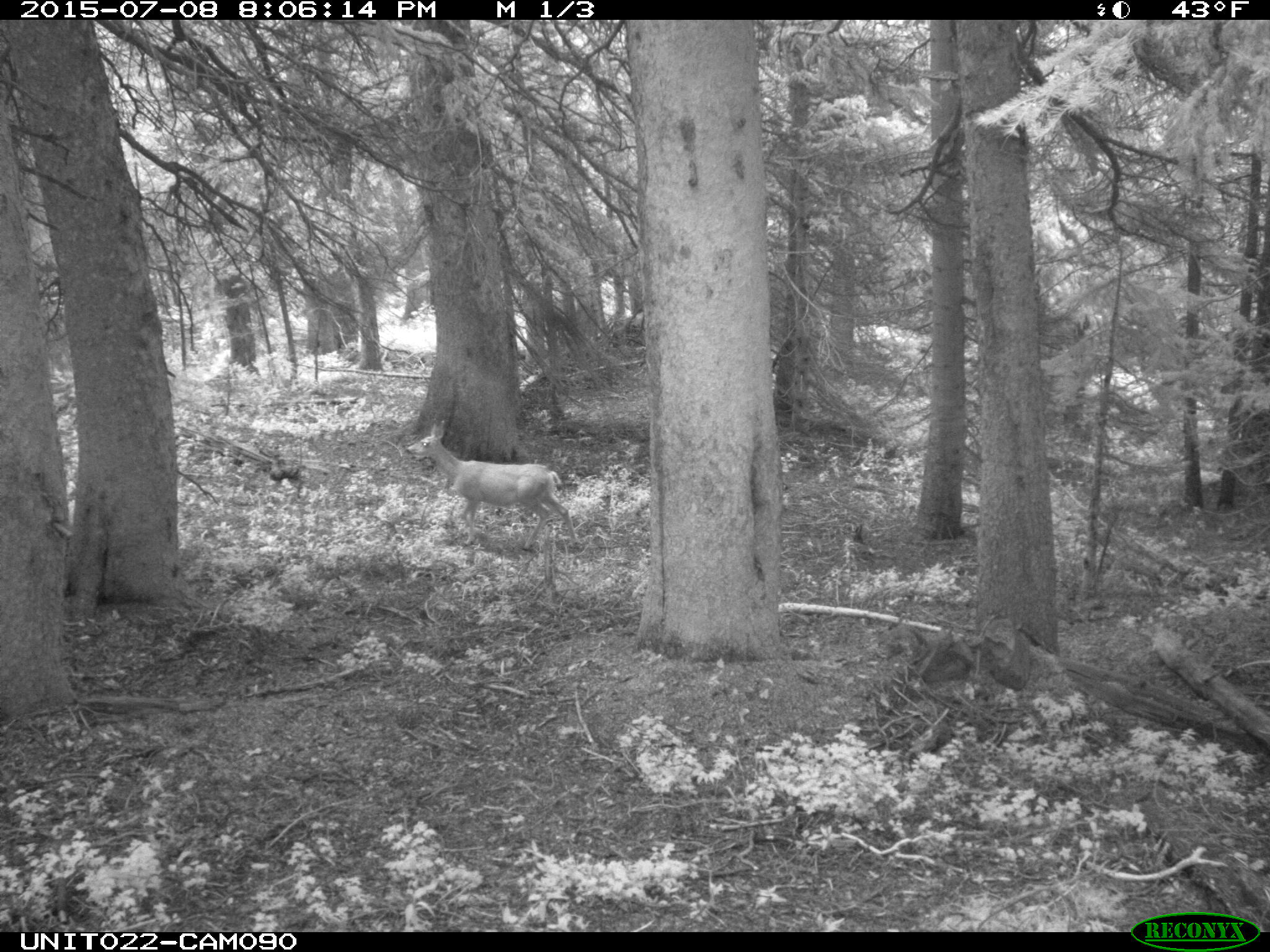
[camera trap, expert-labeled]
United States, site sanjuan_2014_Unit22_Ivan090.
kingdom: Animalia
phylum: Chordata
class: Mammalia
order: Artiodactyla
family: Cervidae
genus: Odocoileus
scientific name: Odocoileus hemionus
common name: mule deer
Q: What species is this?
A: Odocoileus hemionus (mule deer).